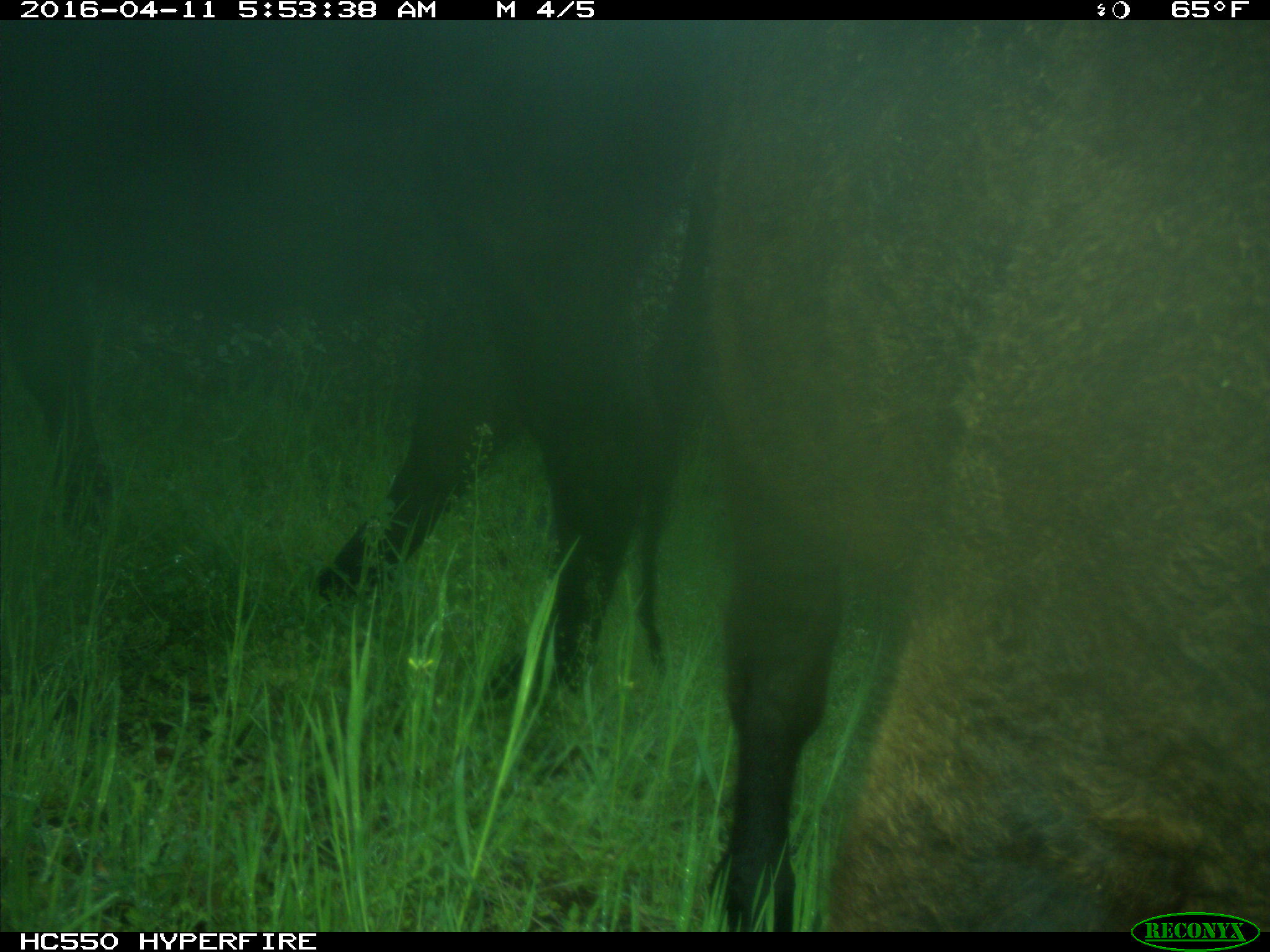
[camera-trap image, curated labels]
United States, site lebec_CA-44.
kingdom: Animalia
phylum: Chordata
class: Mammalia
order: Artiodactyla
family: Bovidae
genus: Bos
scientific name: Bos taurus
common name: domestic cow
Bos taurus (domestic cow).